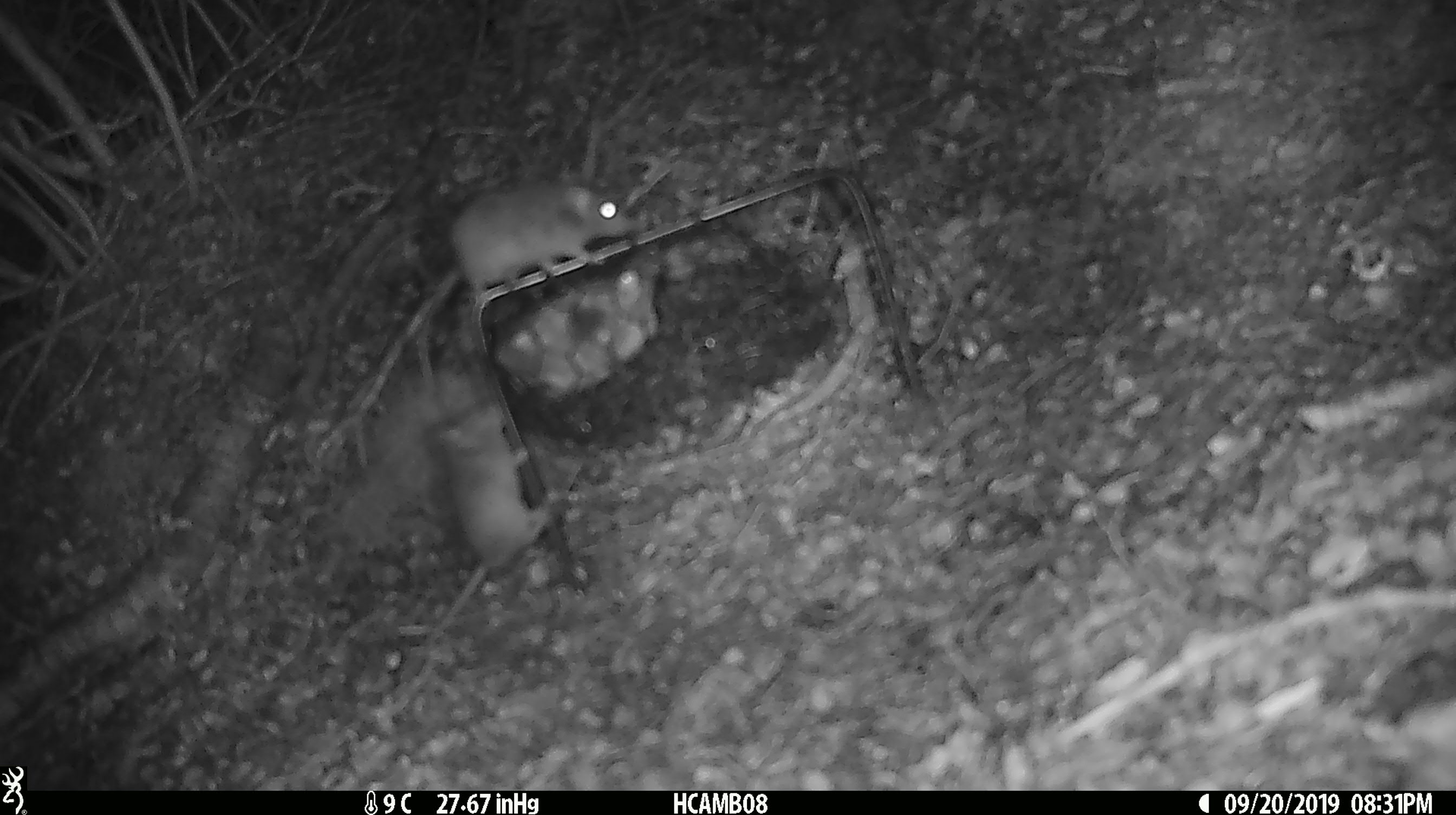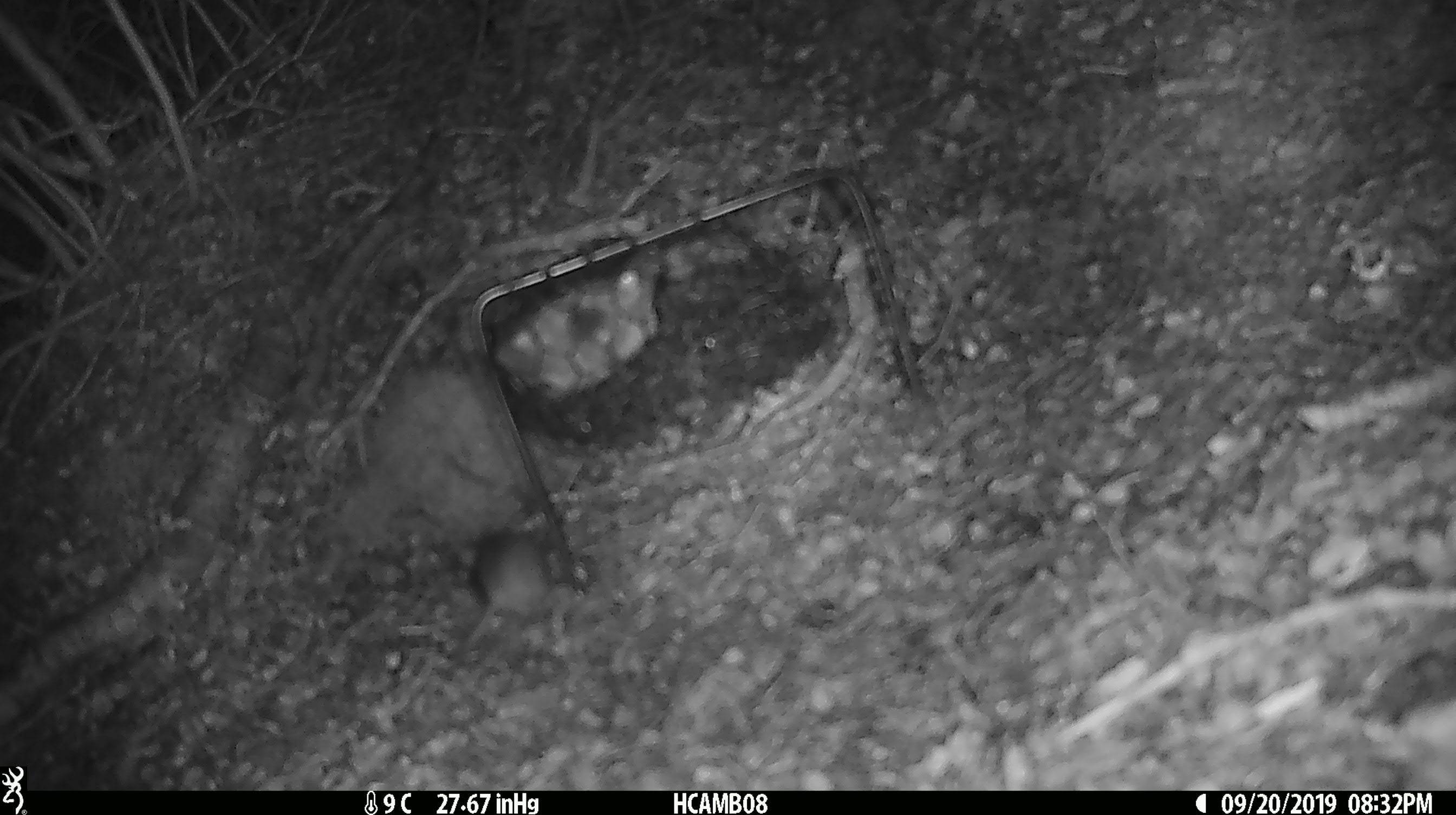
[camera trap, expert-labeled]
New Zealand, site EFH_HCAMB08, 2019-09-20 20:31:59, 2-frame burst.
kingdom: Animalia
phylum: Chordata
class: Mammalia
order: Rodentia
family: Muridae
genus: Mus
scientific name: Mus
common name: mouse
Mouse (Mus).